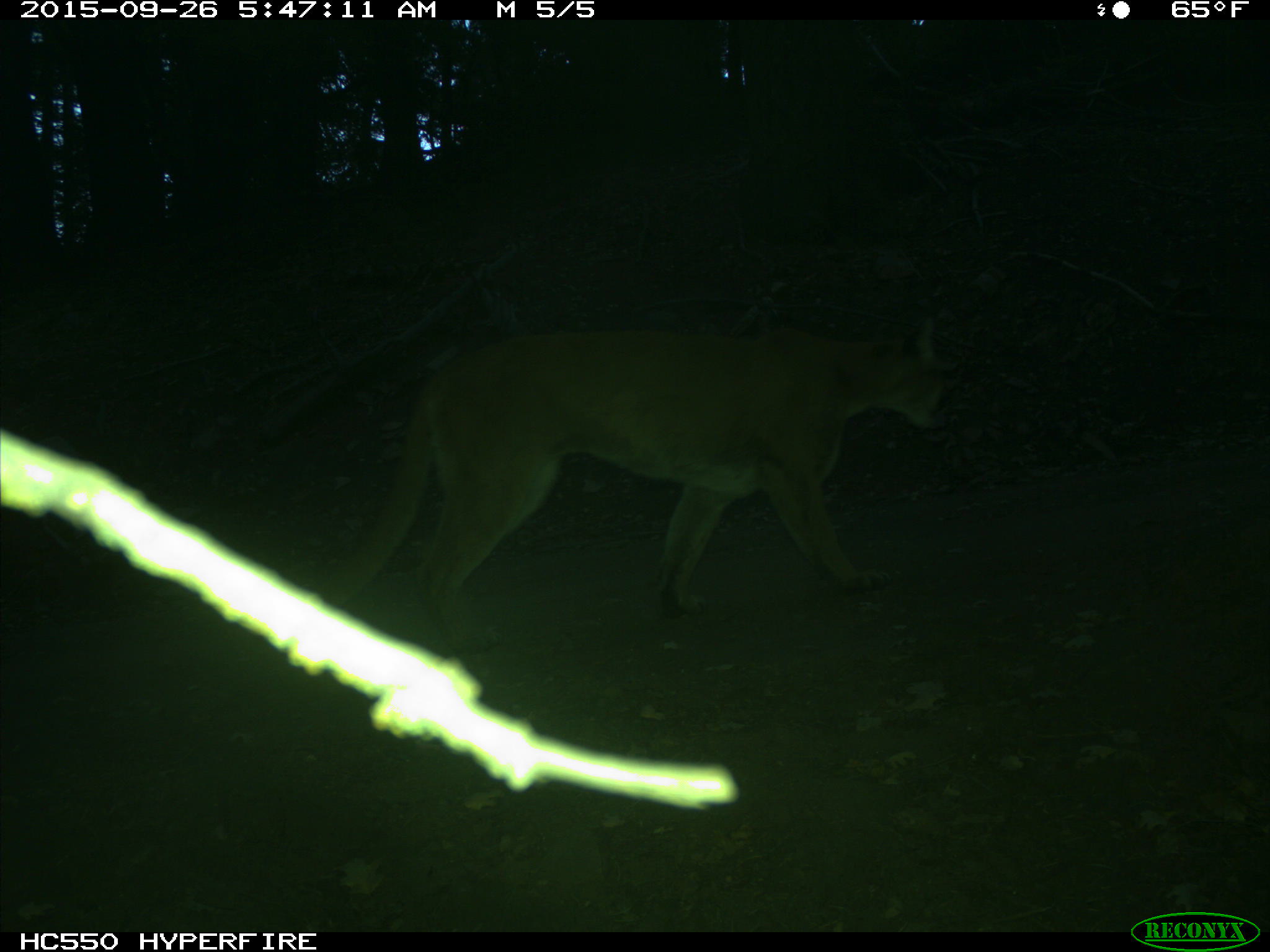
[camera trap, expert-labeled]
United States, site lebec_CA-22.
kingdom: Animalia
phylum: Chordata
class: Mammalia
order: Carnivora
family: Felidae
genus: Puma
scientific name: Puma concolor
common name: mountain lion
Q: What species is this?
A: Puma concolor (mountain lion).